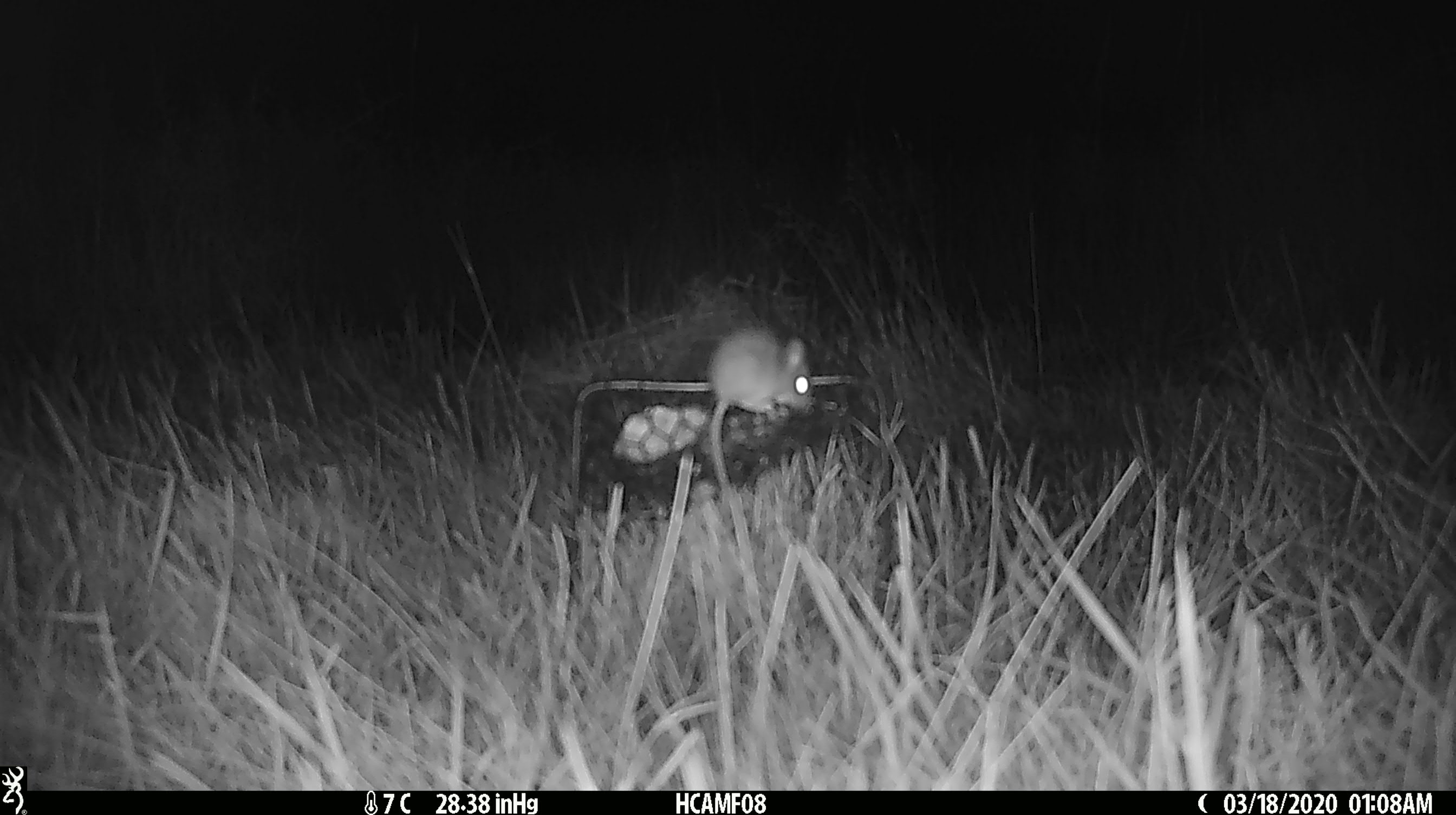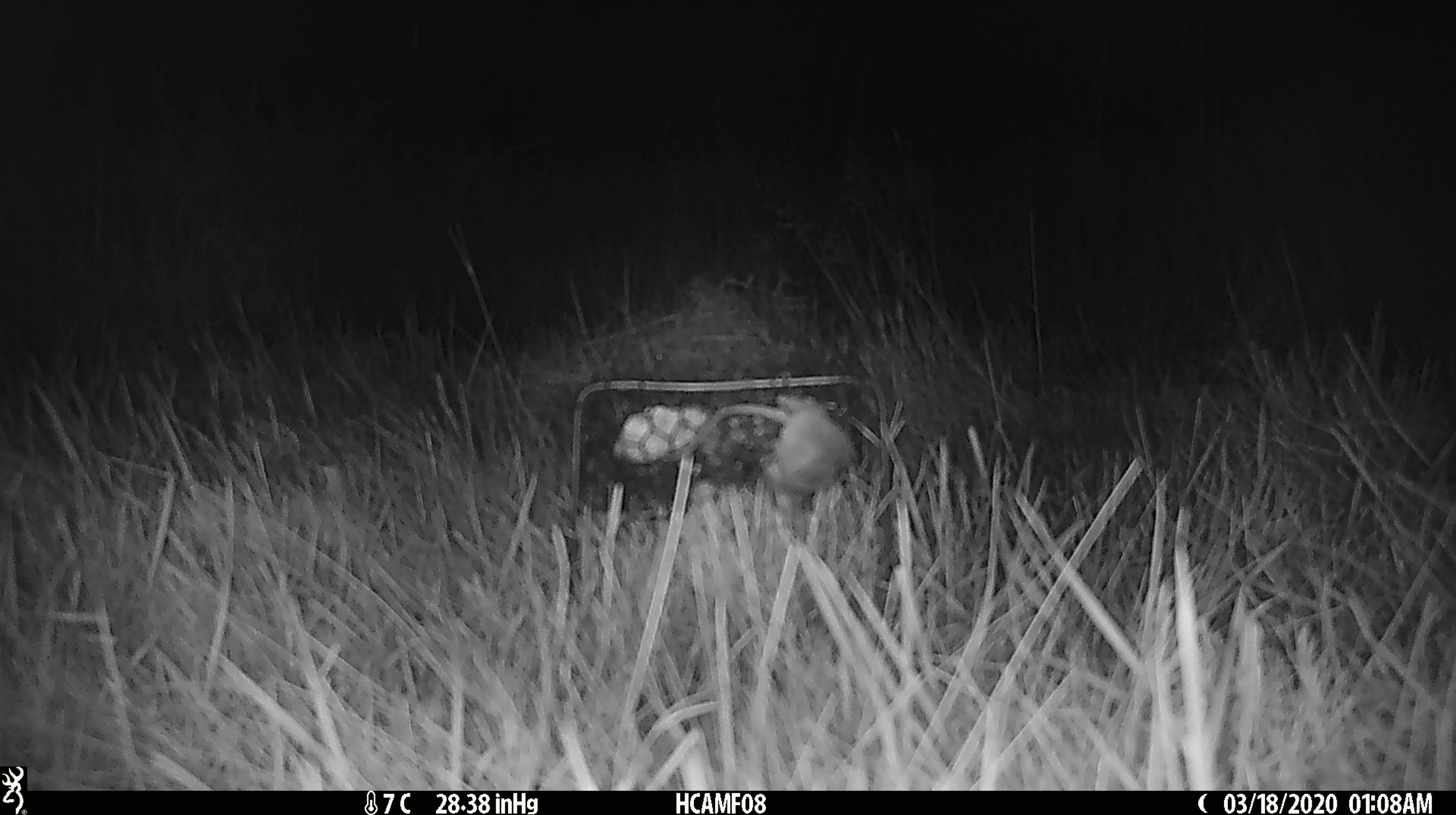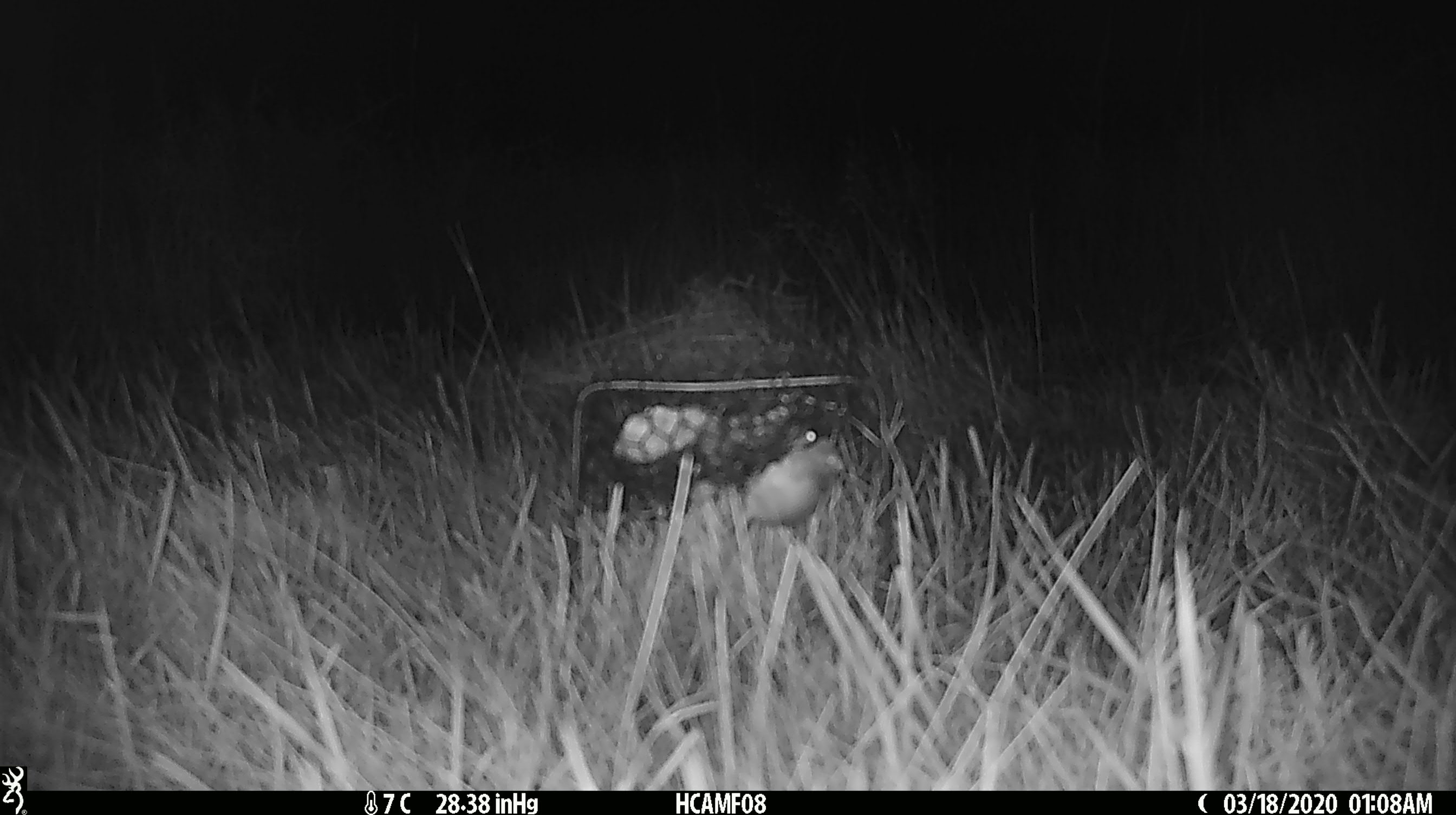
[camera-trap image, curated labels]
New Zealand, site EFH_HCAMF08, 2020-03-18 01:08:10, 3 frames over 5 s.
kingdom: Animalia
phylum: Chordata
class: Mammalia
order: Rodentia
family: Muridae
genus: Mus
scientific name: Mus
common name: mouse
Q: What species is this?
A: Mouse (Mus).